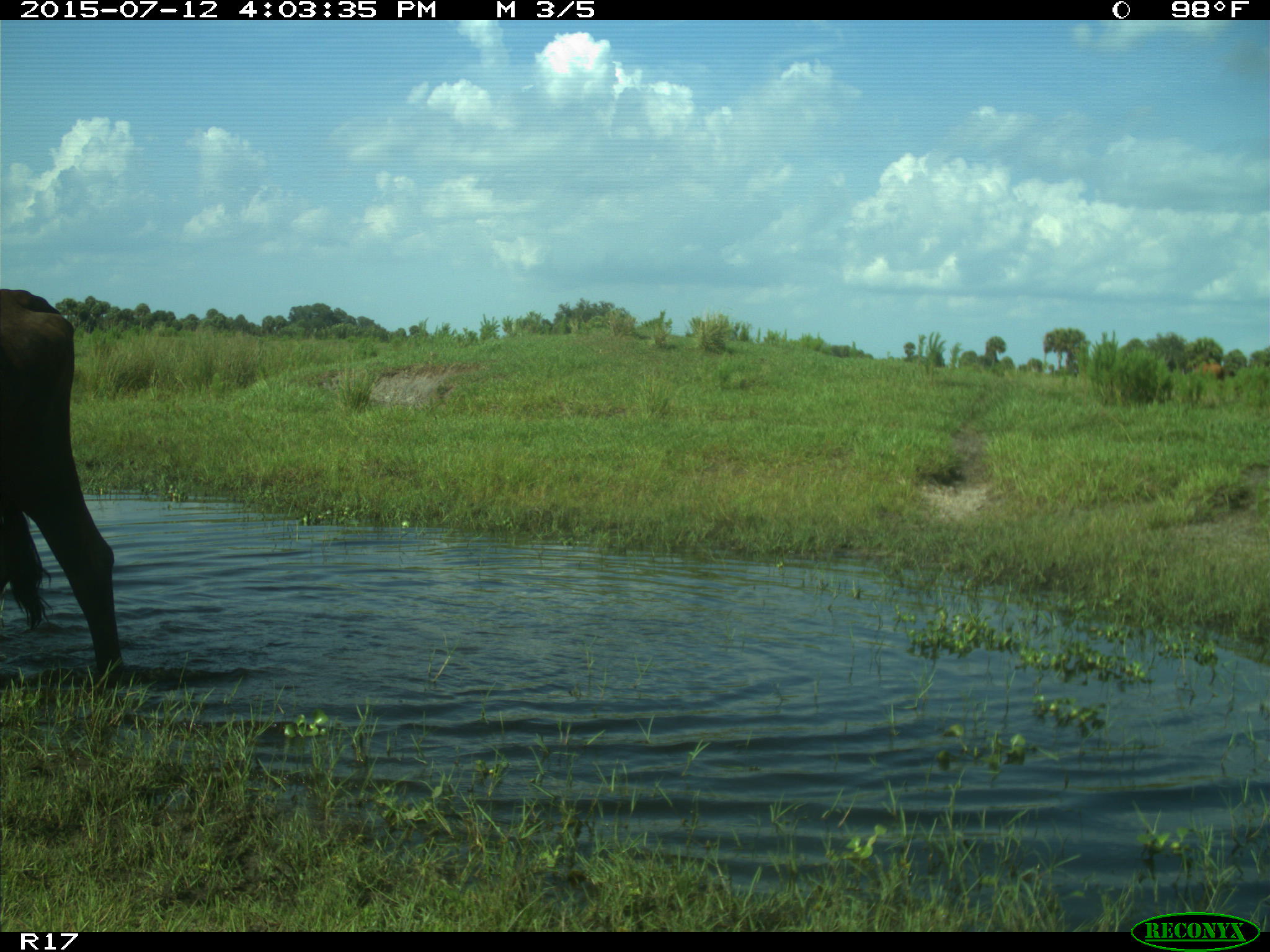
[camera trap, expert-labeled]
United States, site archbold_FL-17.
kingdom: Animalia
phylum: Chordata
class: Mammalia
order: Artiodactyla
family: Bovidae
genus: Bos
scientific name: Bos taurus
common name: domestic cow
Bos taurus (domestic cow).